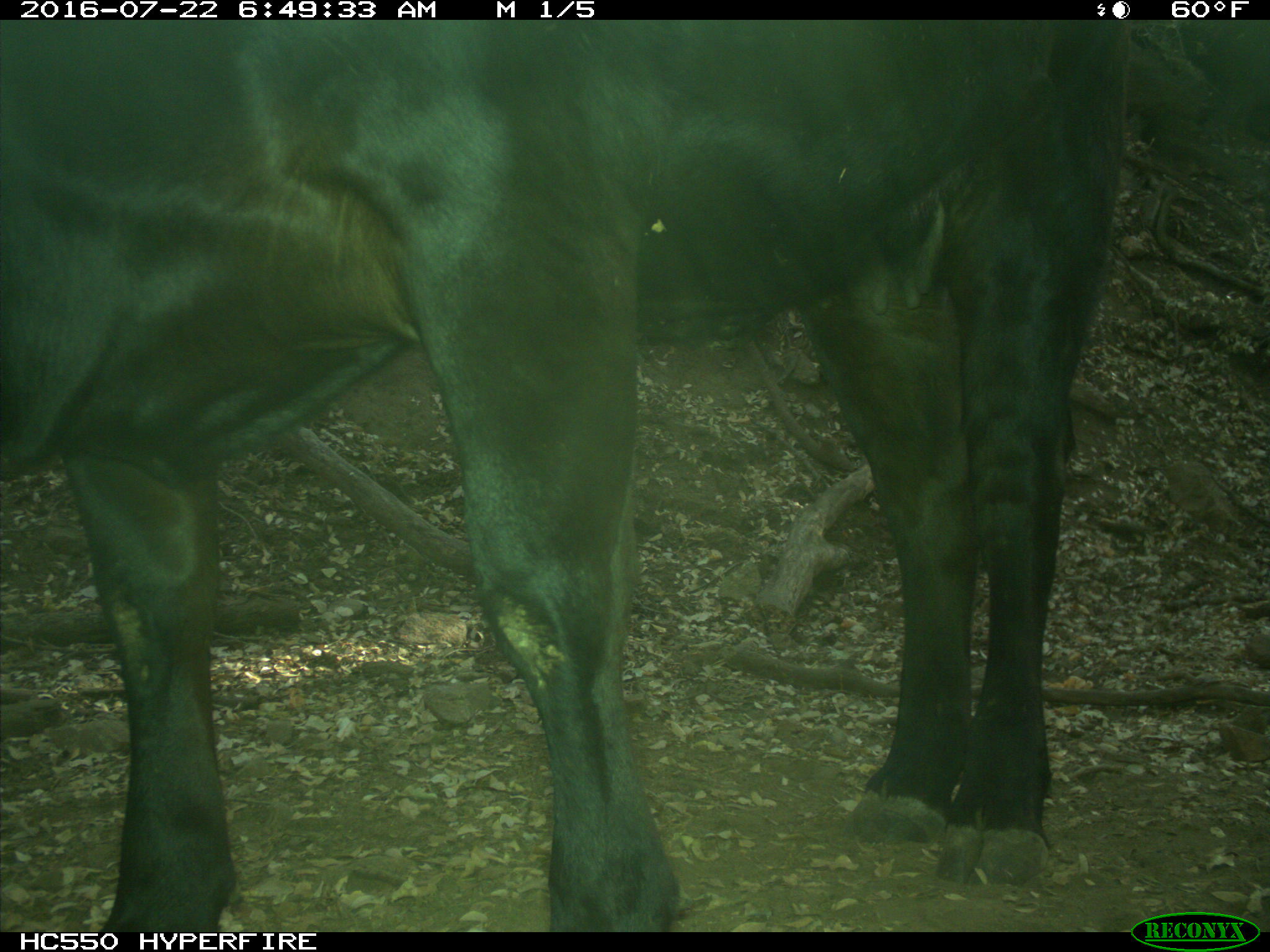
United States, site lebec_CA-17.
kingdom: Animalia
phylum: Chordata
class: Mammalia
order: Artiodactyla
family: Bovidae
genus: Bos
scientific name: Bos taurus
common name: domestic cow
Bos taurus (domestic cow).